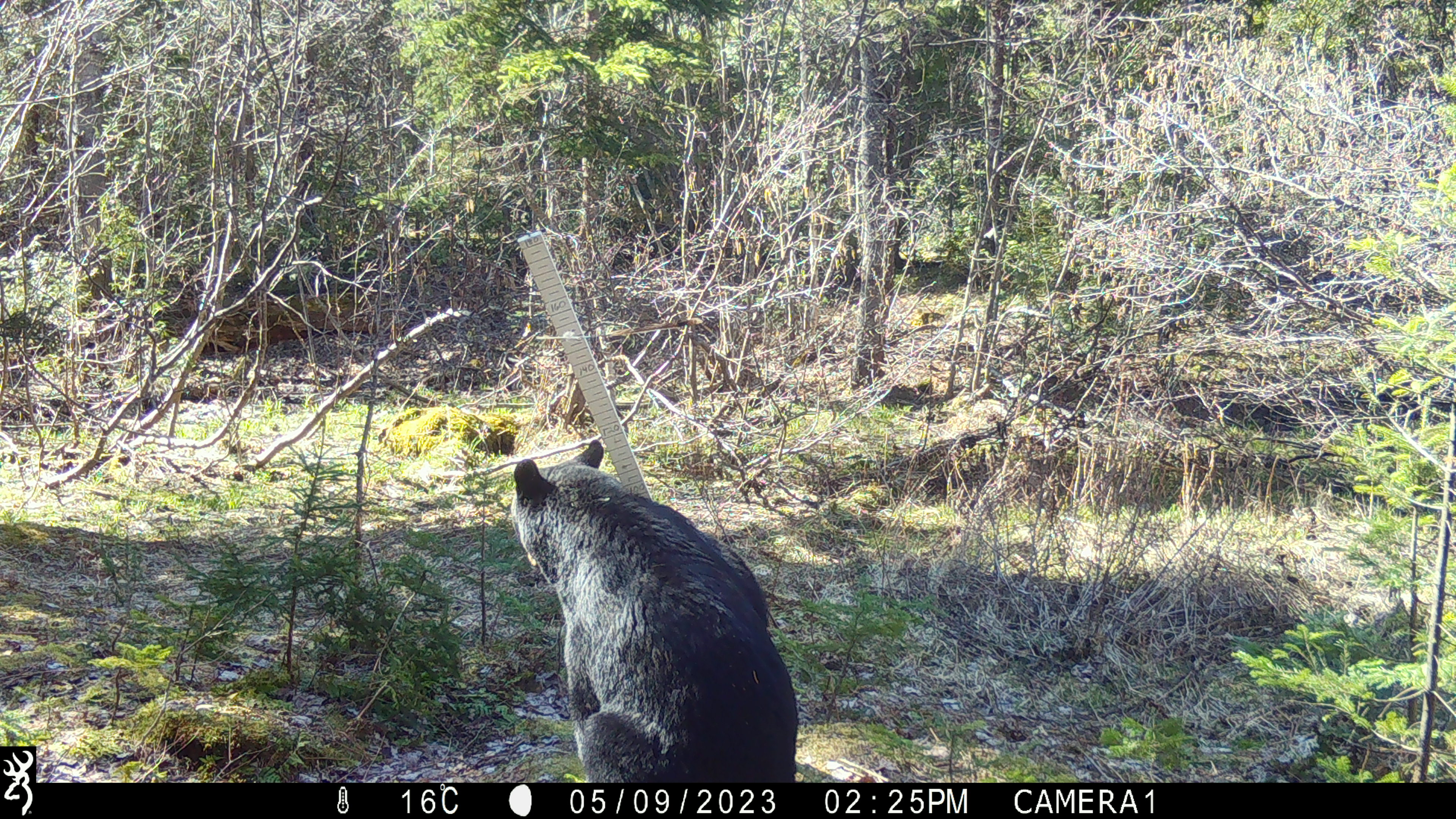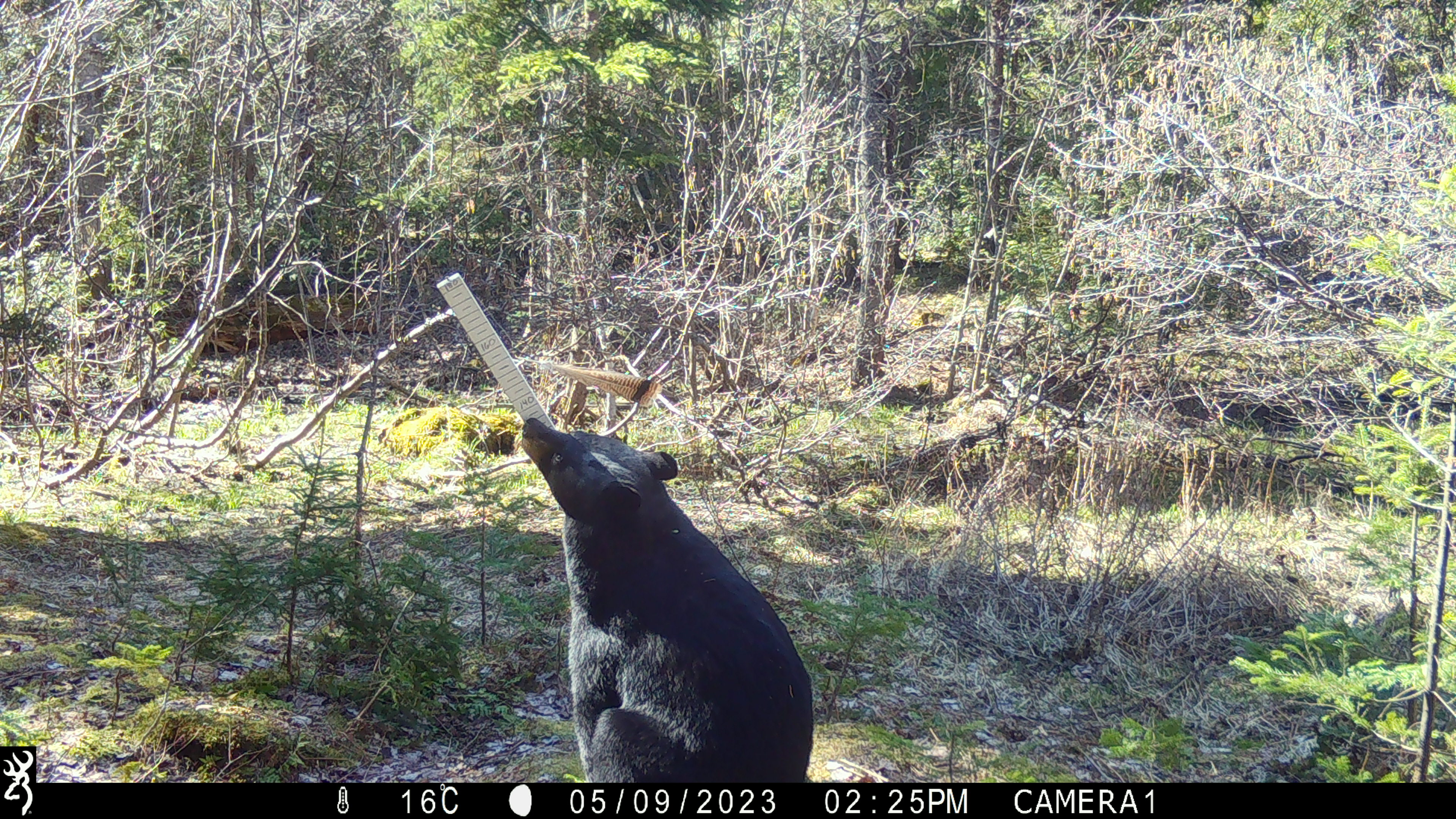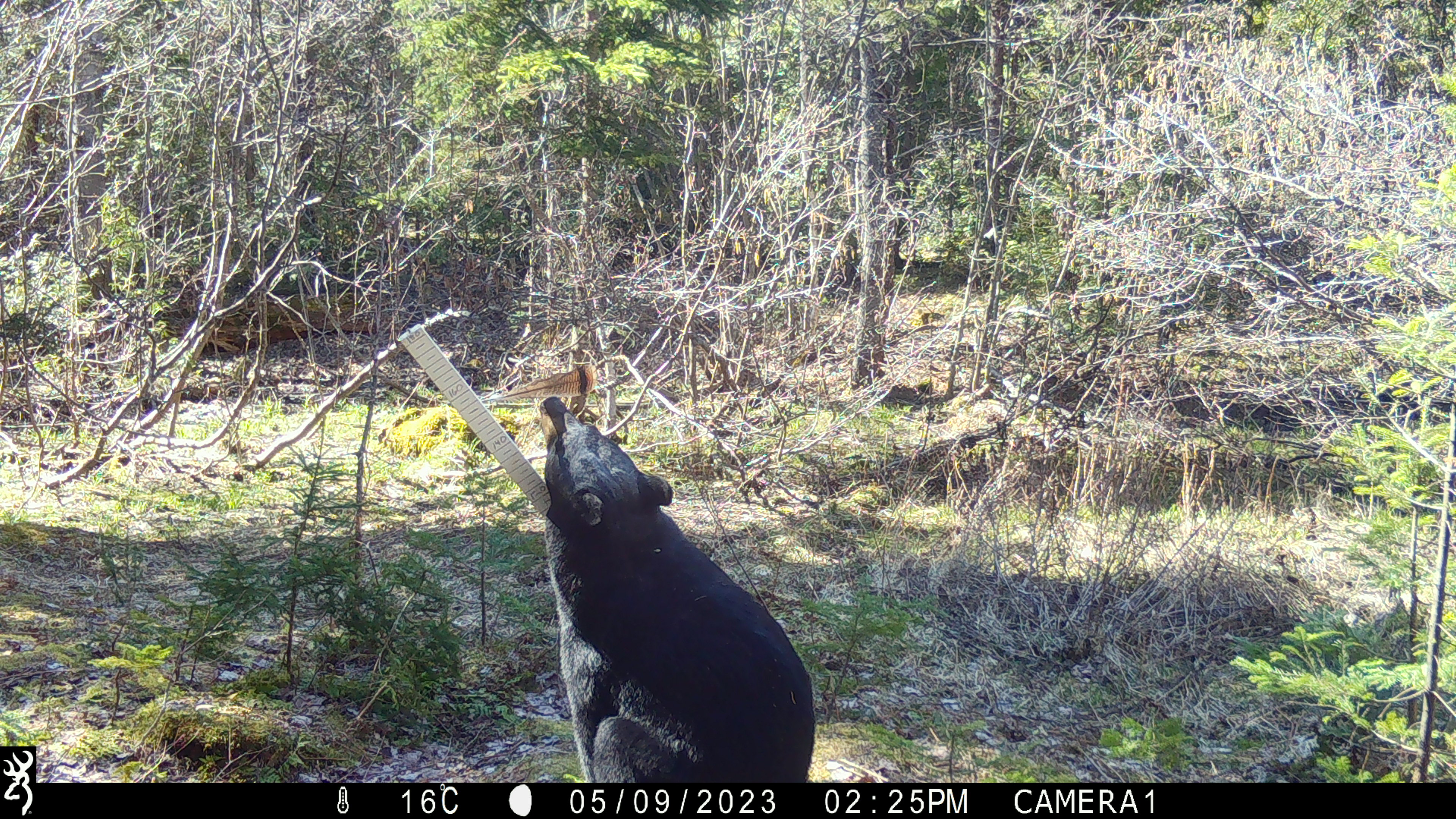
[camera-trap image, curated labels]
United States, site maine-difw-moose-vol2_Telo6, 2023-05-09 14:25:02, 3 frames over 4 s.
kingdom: Animalia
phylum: Chordata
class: Mammalia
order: Carnivora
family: Ursidae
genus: Ursus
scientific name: Ursus americanus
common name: black bear